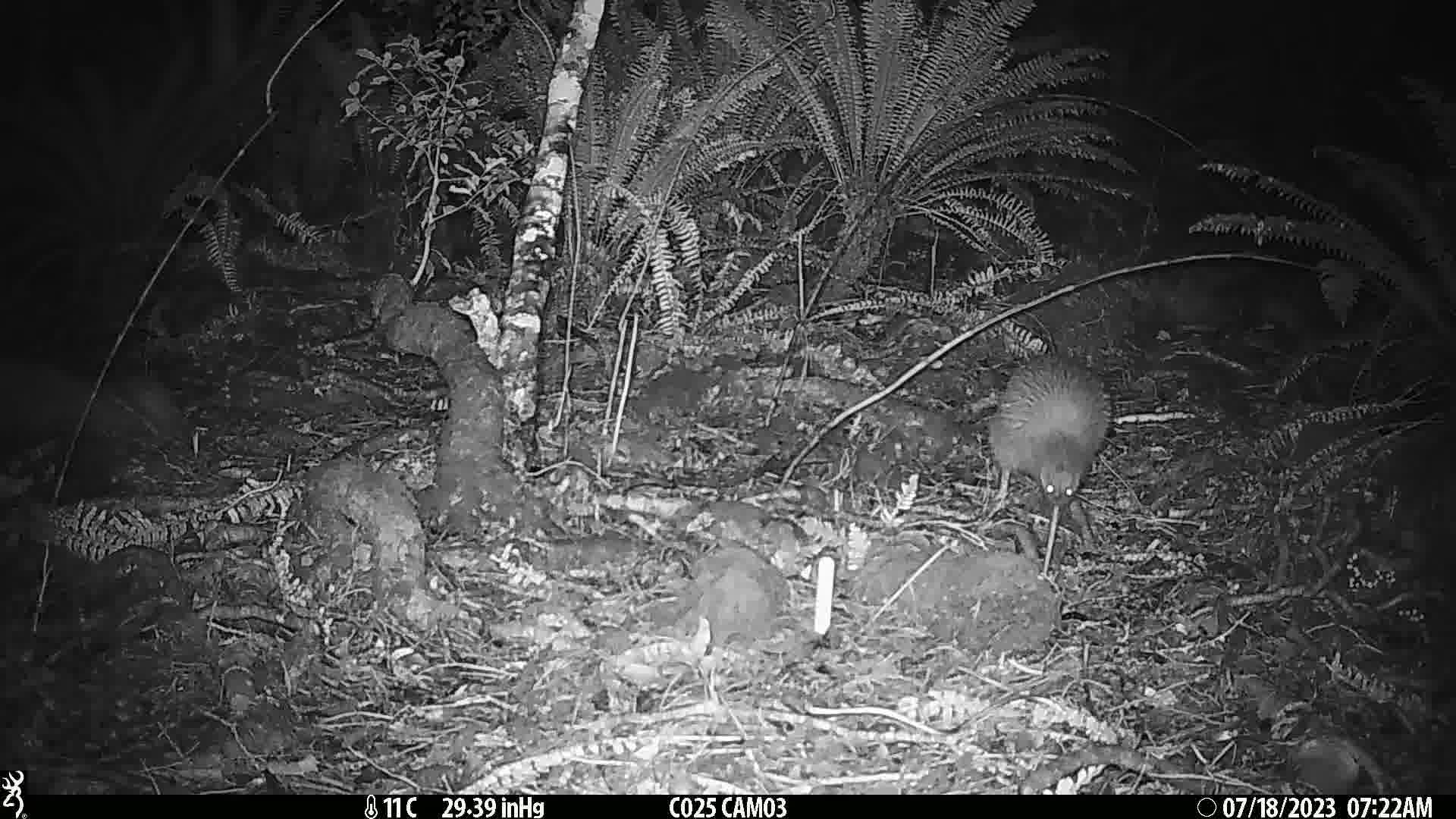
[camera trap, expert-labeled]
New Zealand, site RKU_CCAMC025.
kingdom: Animalia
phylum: Chordata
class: Aves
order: Apterygiformes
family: Apterygidae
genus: Apteryx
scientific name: Apteryx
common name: kiwi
Kiwi (Apteryx).